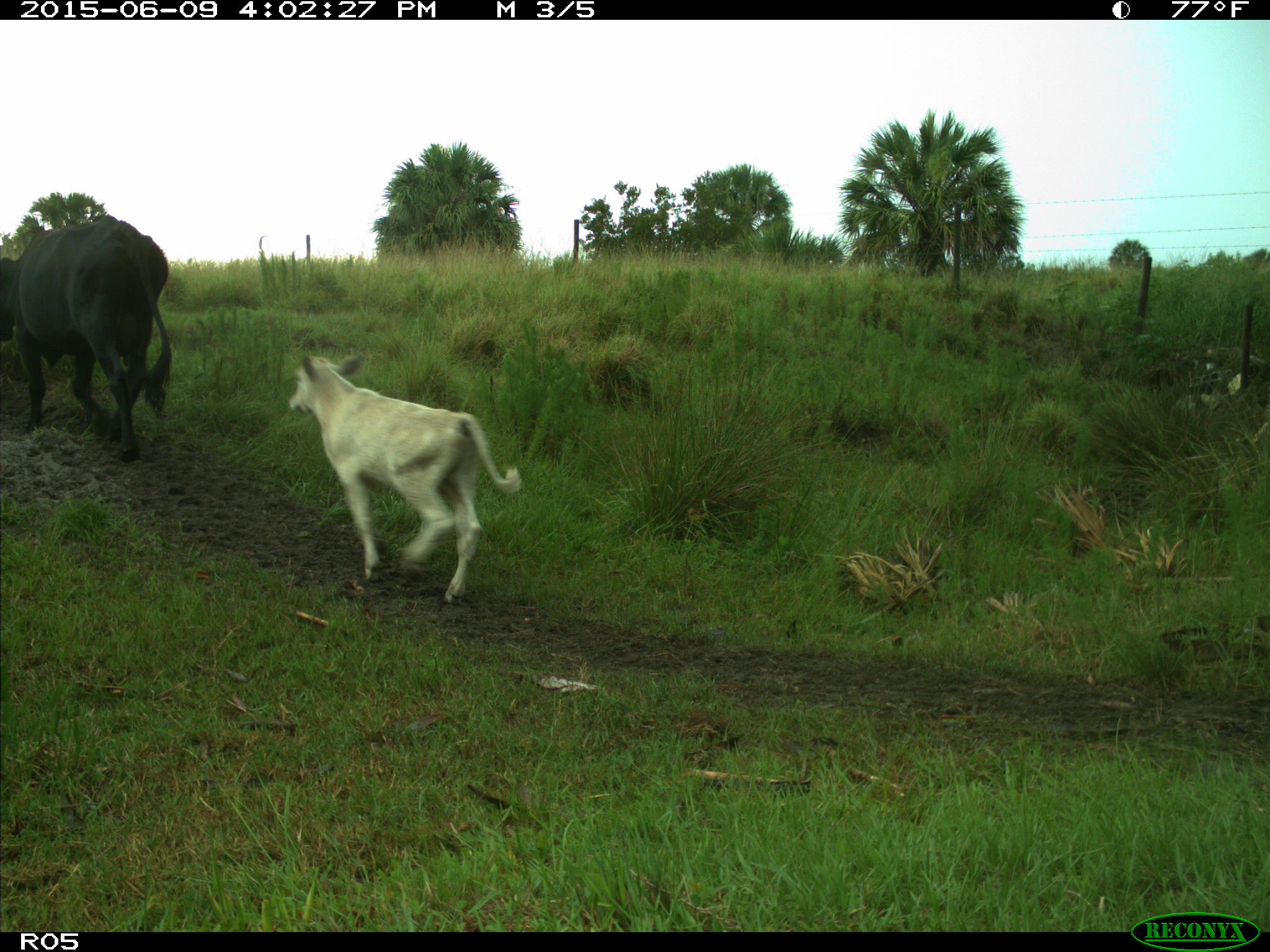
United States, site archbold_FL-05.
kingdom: Animalia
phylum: Chordata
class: Mammalia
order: Artiodactyla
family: Bovidae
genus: Bos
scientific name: Bos taurus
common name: domestic cow